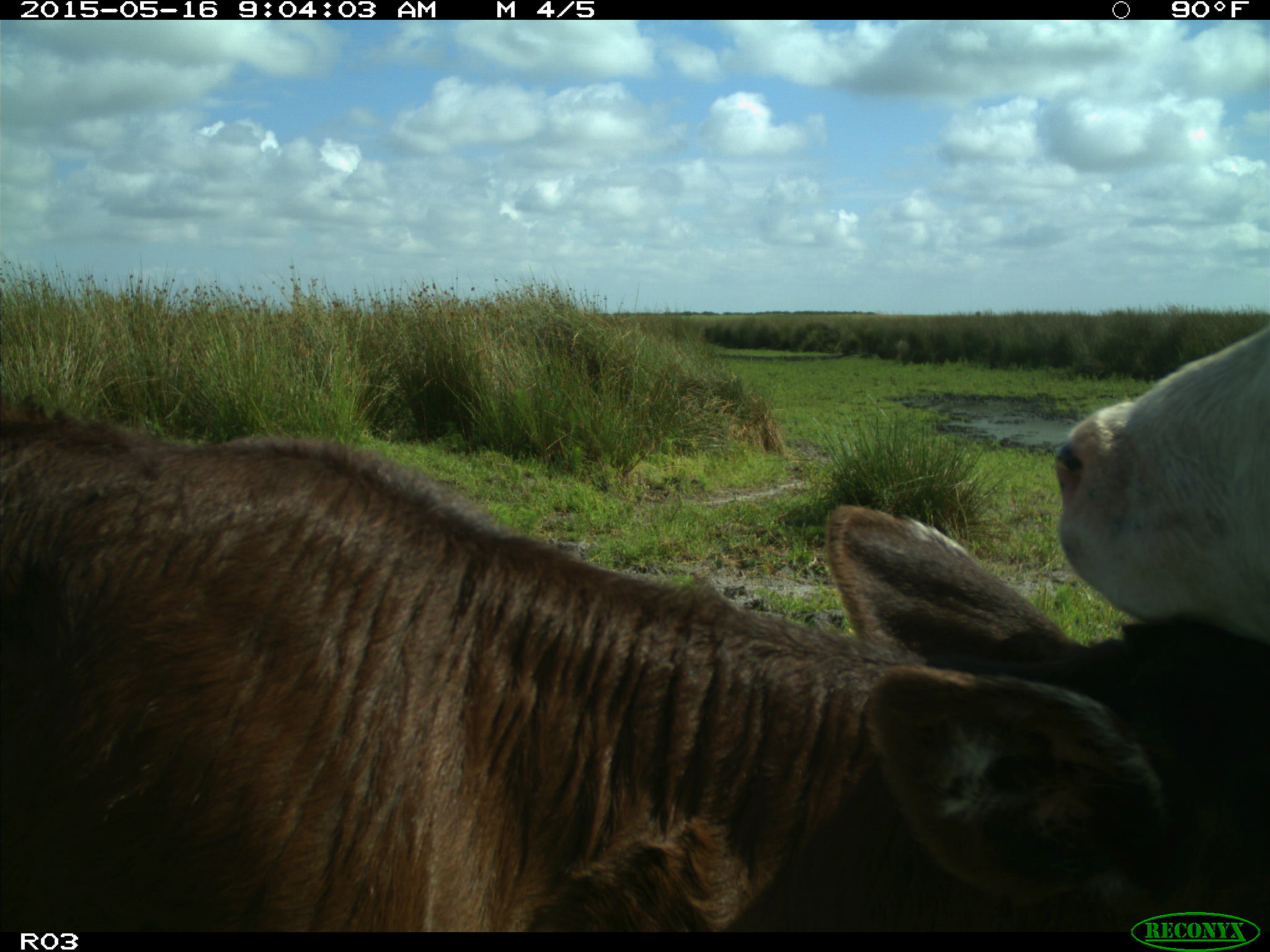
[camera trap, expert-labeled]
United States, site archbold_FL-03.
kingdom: Animalia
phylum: Chordata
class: Mammalia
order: Artiodactyla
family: Bovidae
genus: Bos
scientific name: Bos taurus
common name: domestic cow